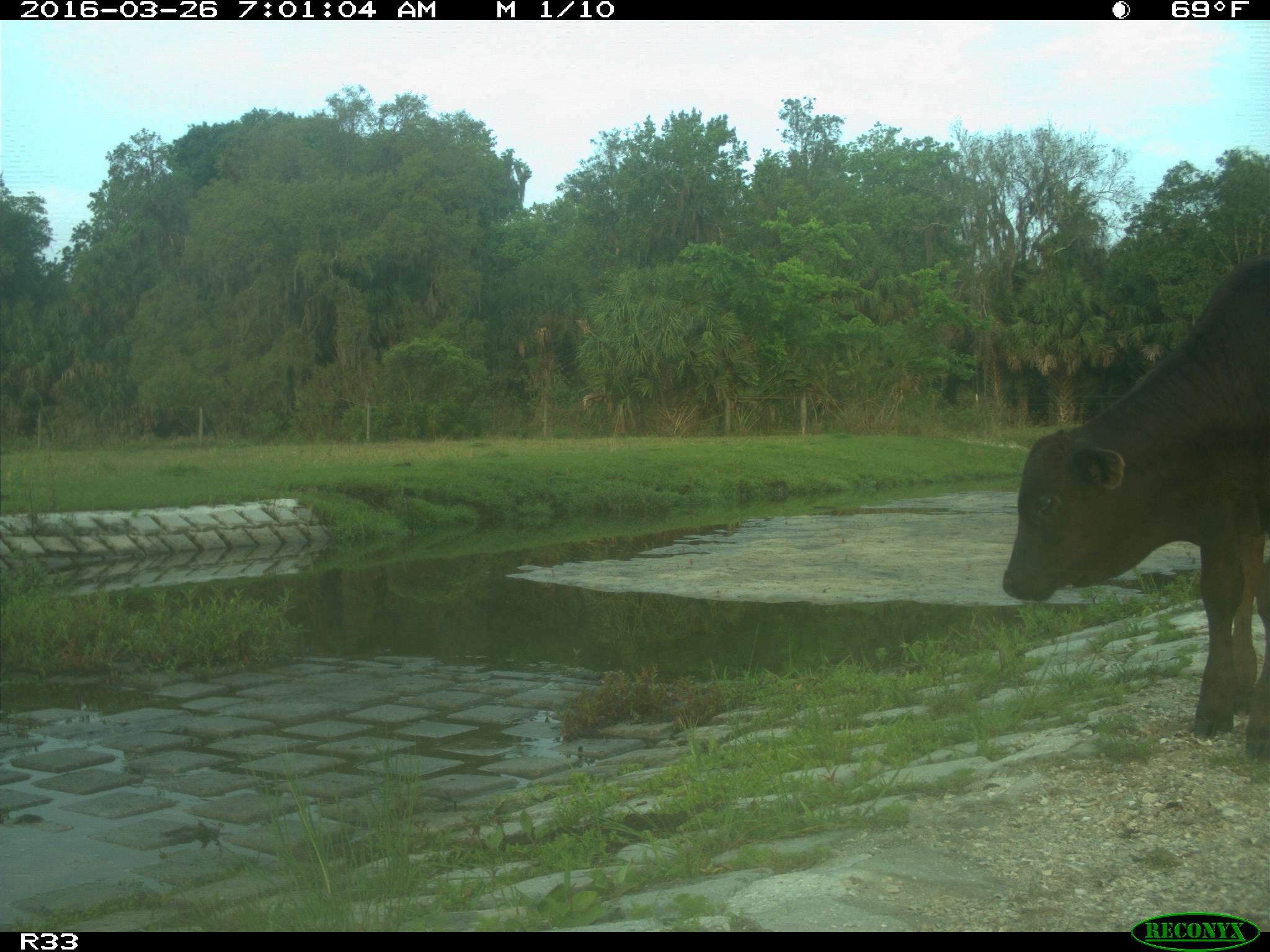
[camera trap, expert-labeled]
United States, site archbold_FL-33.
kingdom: Animalia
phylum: Chordata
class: Mammalia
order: Artiodactyla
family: Bovidae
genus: Bos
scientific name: Bos taurus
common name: domestic cow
Bos taurus (domestic cow).